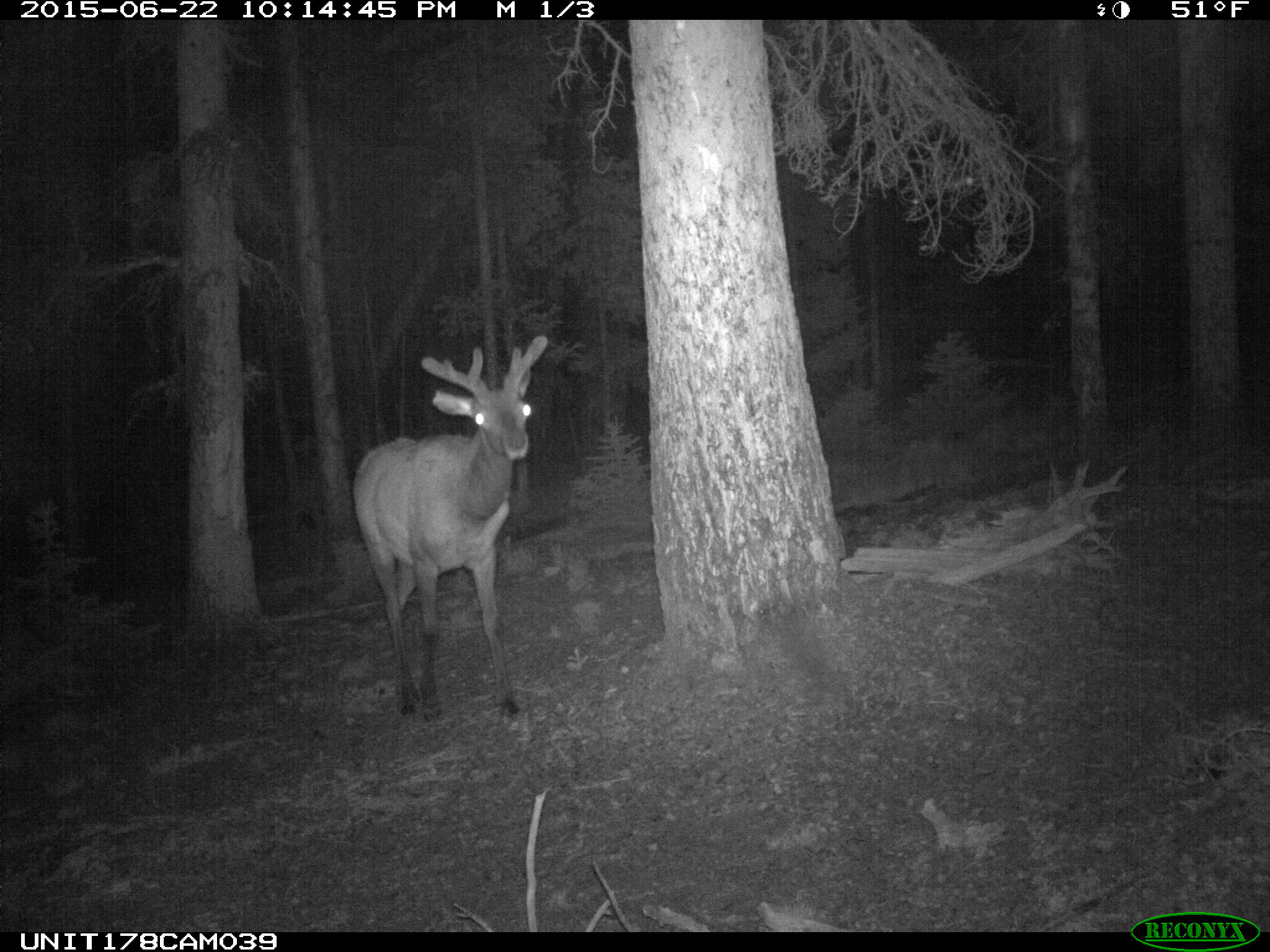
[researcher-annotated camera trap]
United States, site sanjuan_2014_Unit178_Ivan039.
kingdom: Animalia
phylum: Chordata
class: Mammalia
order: Artiodactyla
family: Cervidae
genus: Cervus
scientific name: Cervus elaphus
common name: red deer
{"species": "Cervus elaphus (red deer)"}